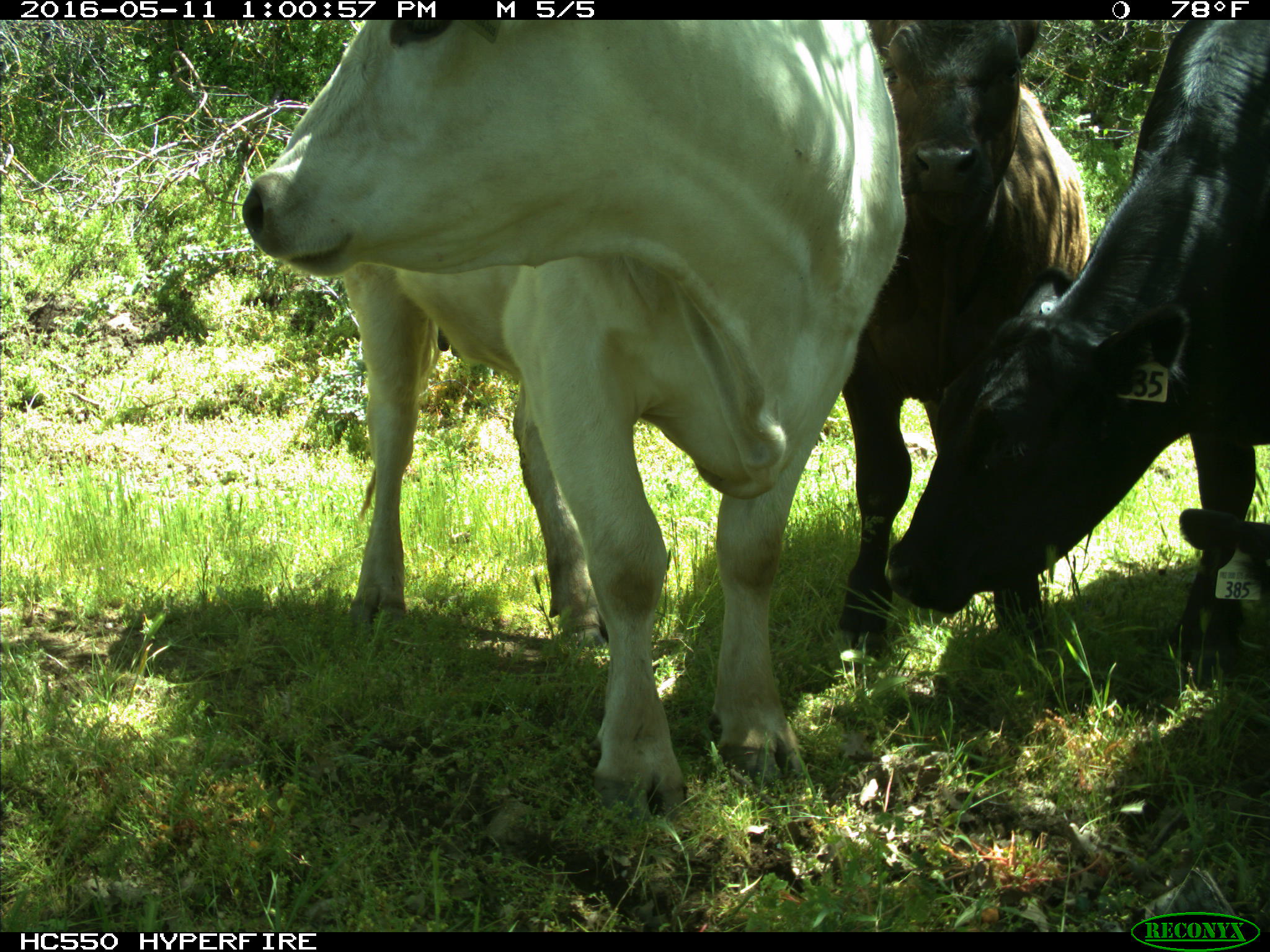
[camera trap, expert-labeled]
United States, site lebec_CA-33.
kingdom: Animalia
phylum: Chordata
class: Mammalia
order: Artiodactyla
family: Bovidae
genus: Bos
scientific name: Bos taurus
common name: domestic cow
Bos taurus (domestic cow).